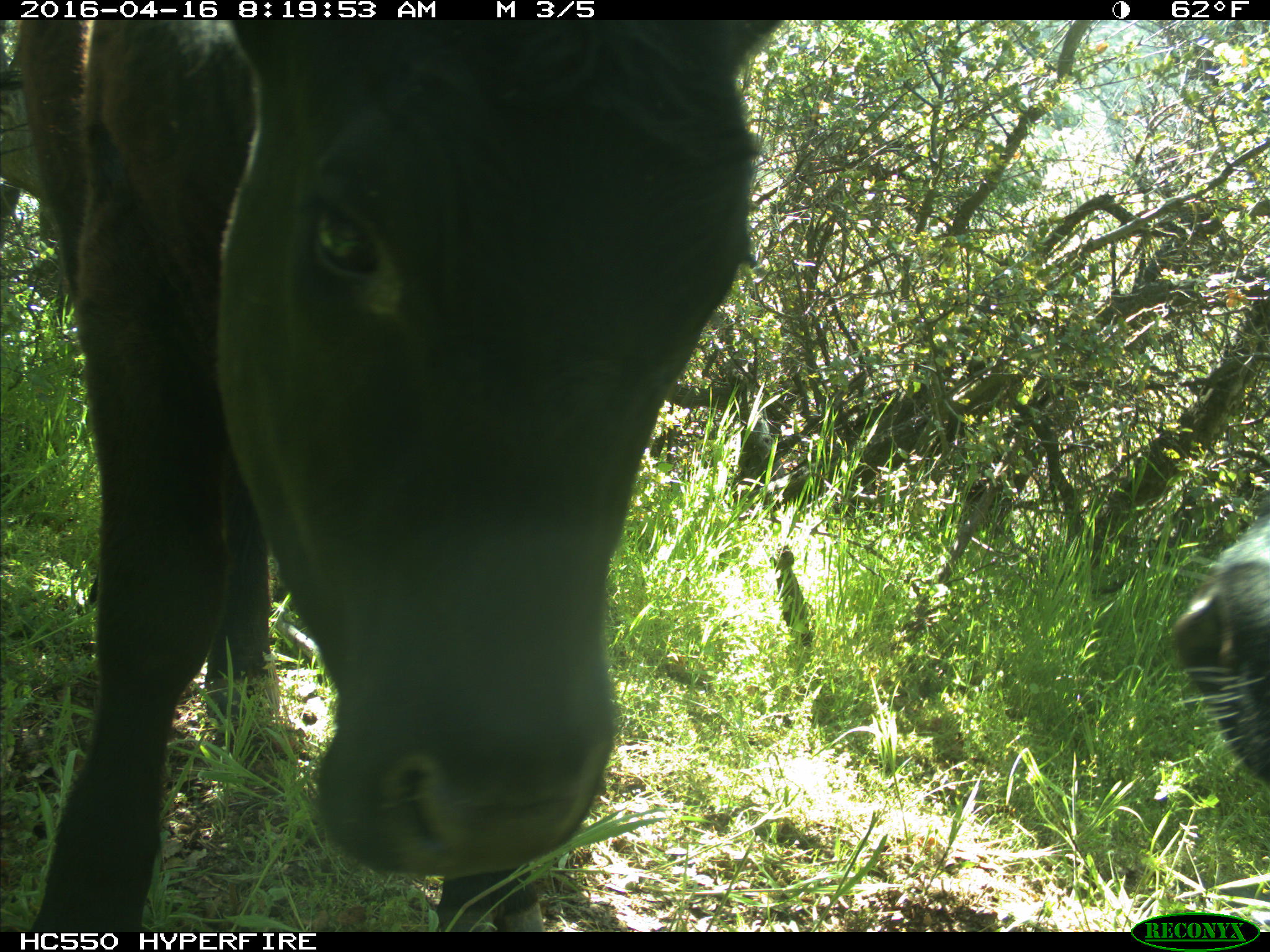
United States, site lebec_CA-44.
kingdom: Animalia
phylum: Chordata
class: Mammalia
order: Artiodactyla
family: Bovidae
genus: Bos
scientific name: Bos taurus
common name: domestic cow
Bos taurus (domestic cow).